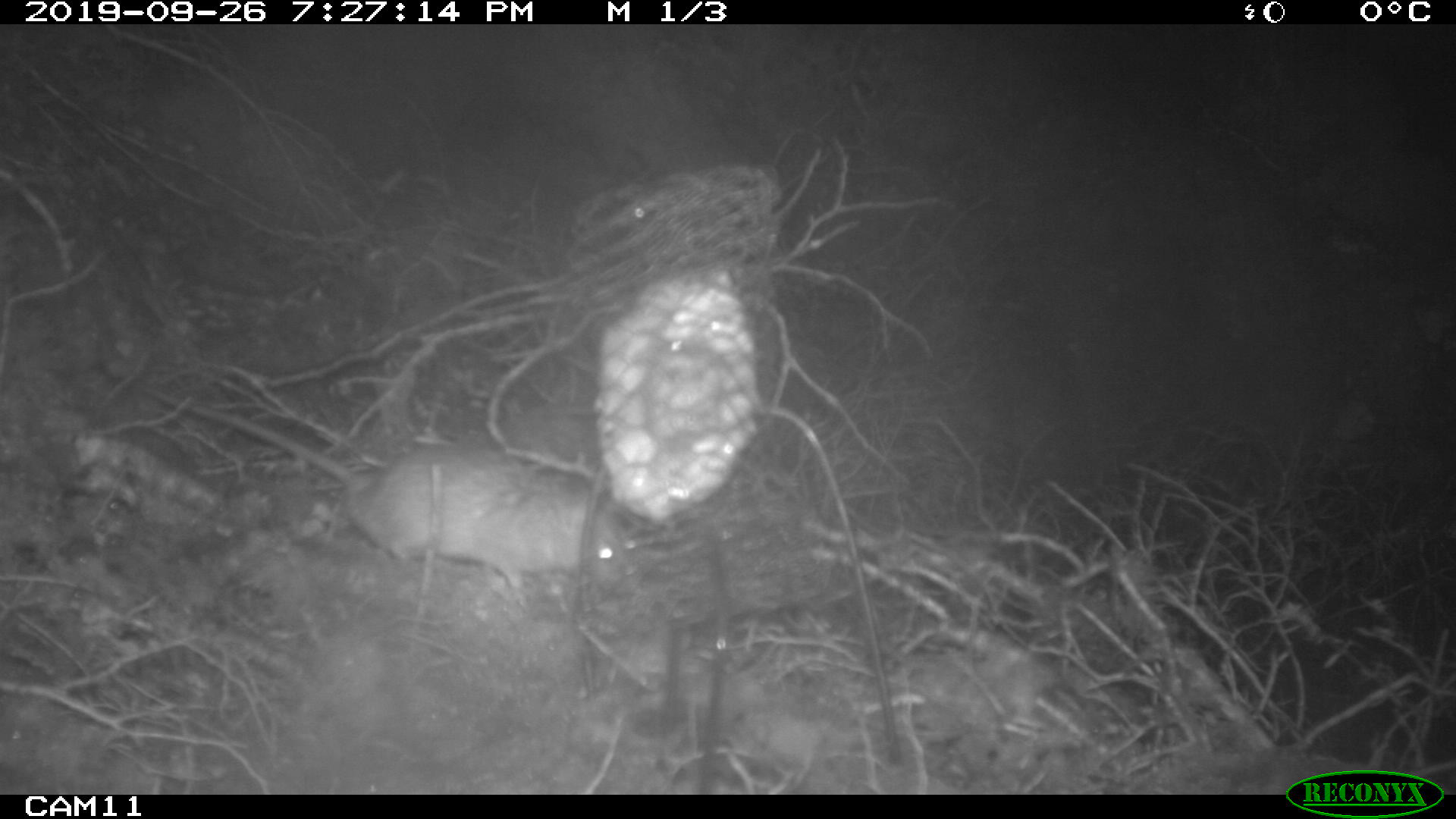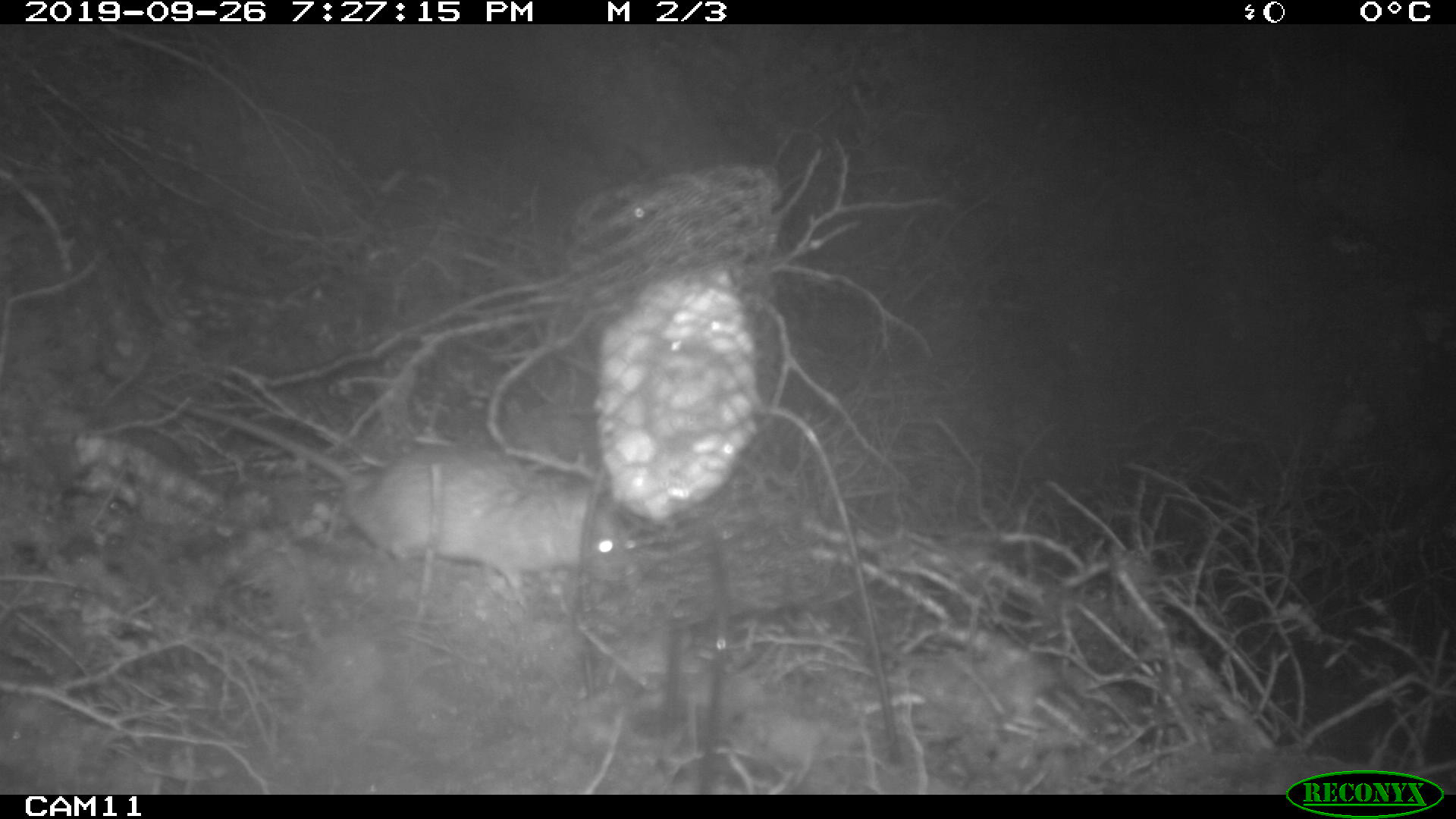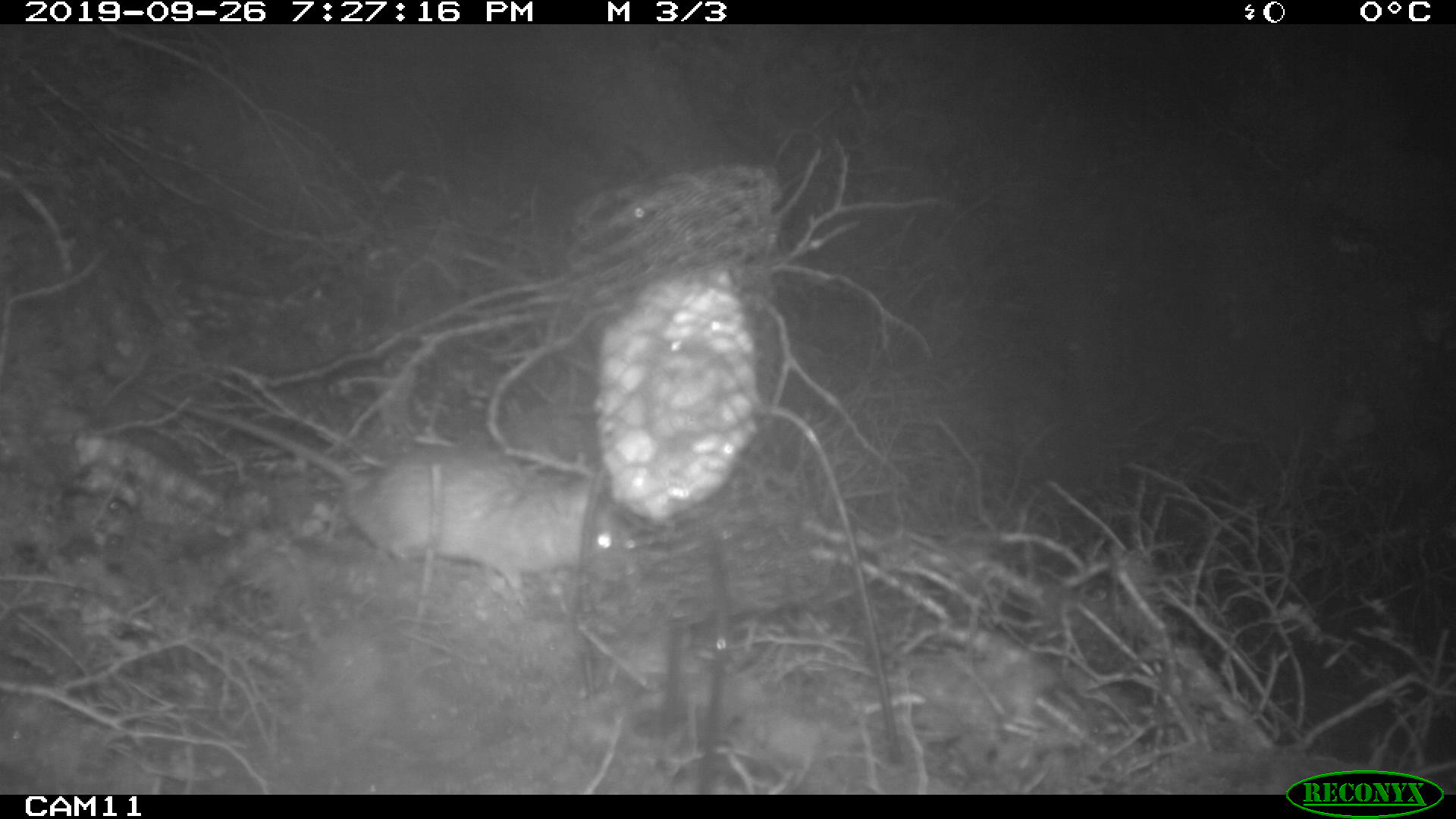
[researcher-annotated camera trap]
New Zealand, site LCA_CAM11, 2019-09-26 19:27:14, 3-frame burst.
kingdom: Animalia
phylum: Chordata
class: Mammalia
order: Rodentia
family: Muridae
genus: Rattus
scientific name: Rattus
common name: rat